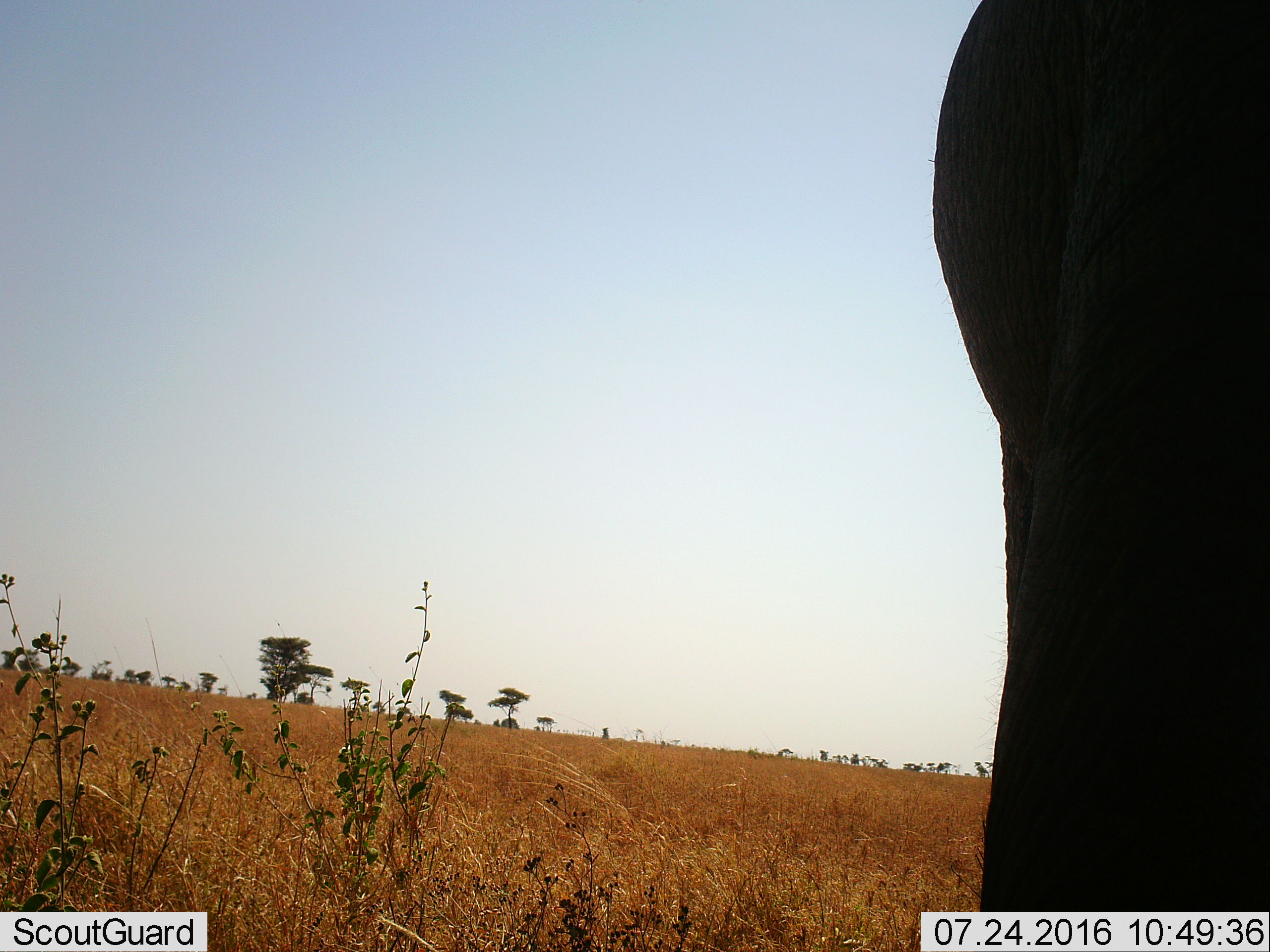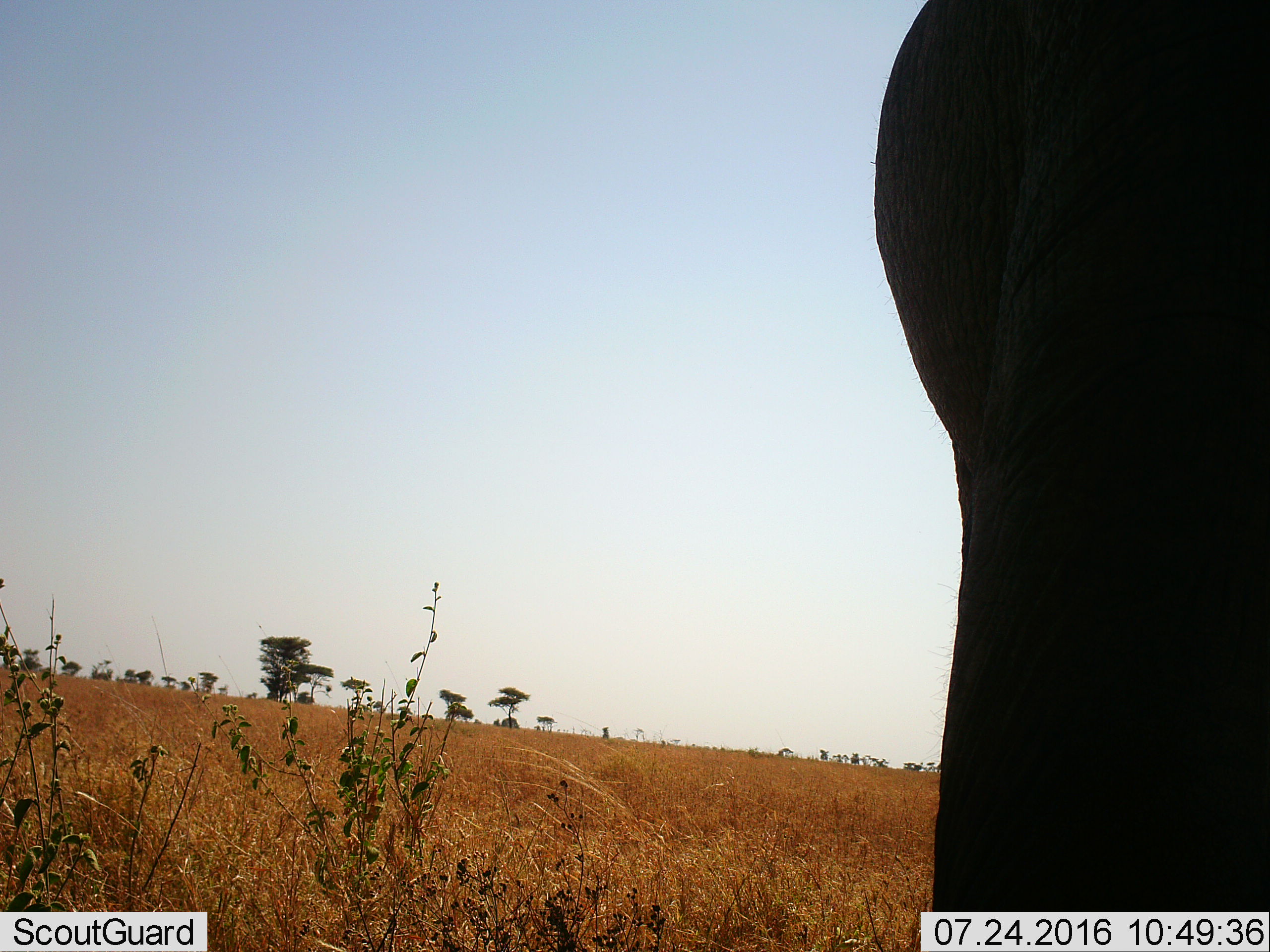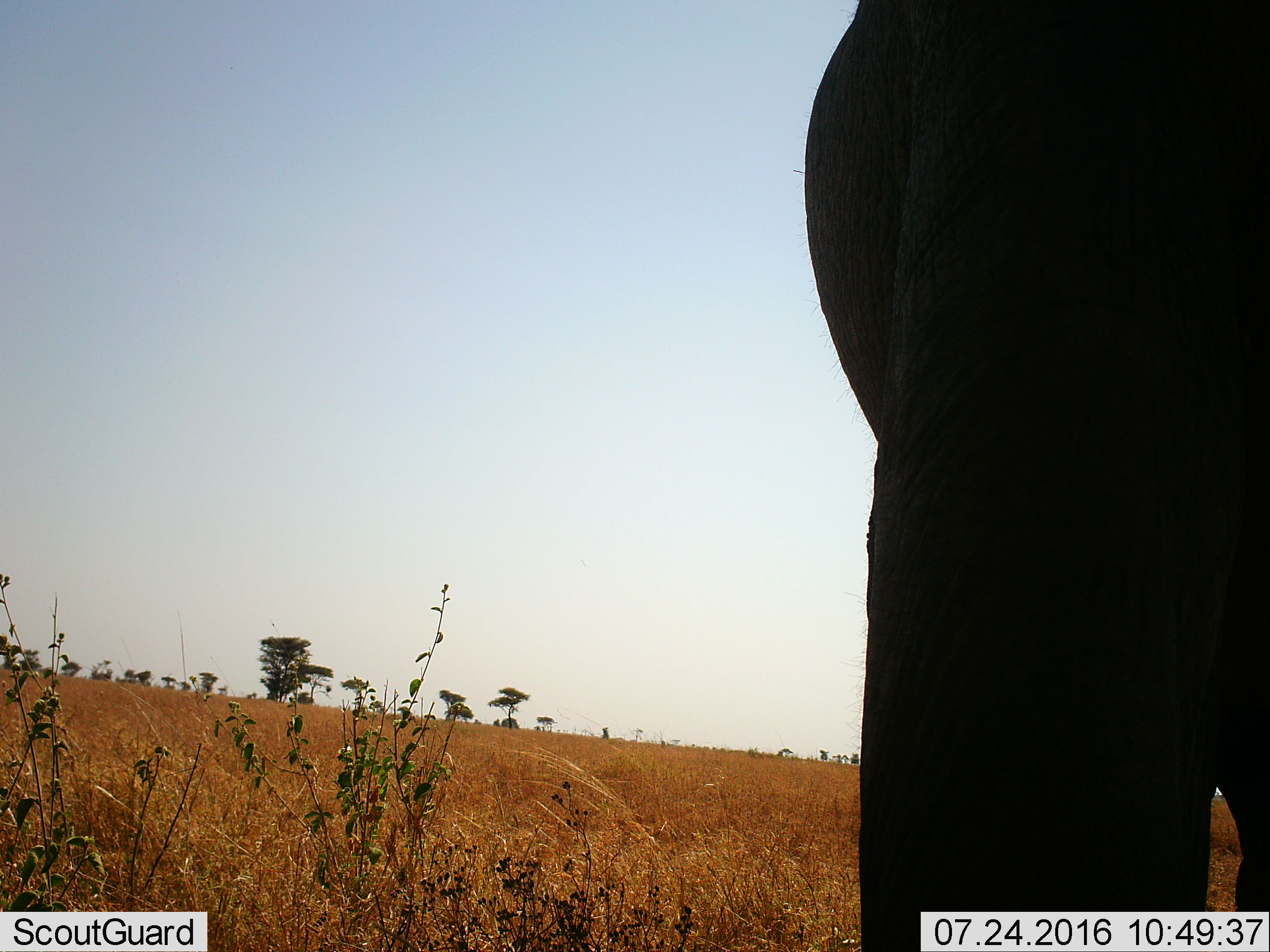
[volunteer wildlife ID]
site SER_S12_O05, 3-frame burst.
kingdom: Animalia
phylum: Chordata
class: Mammalia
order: Proboscidea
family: Elephantidae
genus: Loxodonta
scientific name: Loxodonta africana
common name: african bush elephant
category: elephant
Elephant (african bush elephant) (Loxodonta africana), count 1. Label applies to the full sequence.